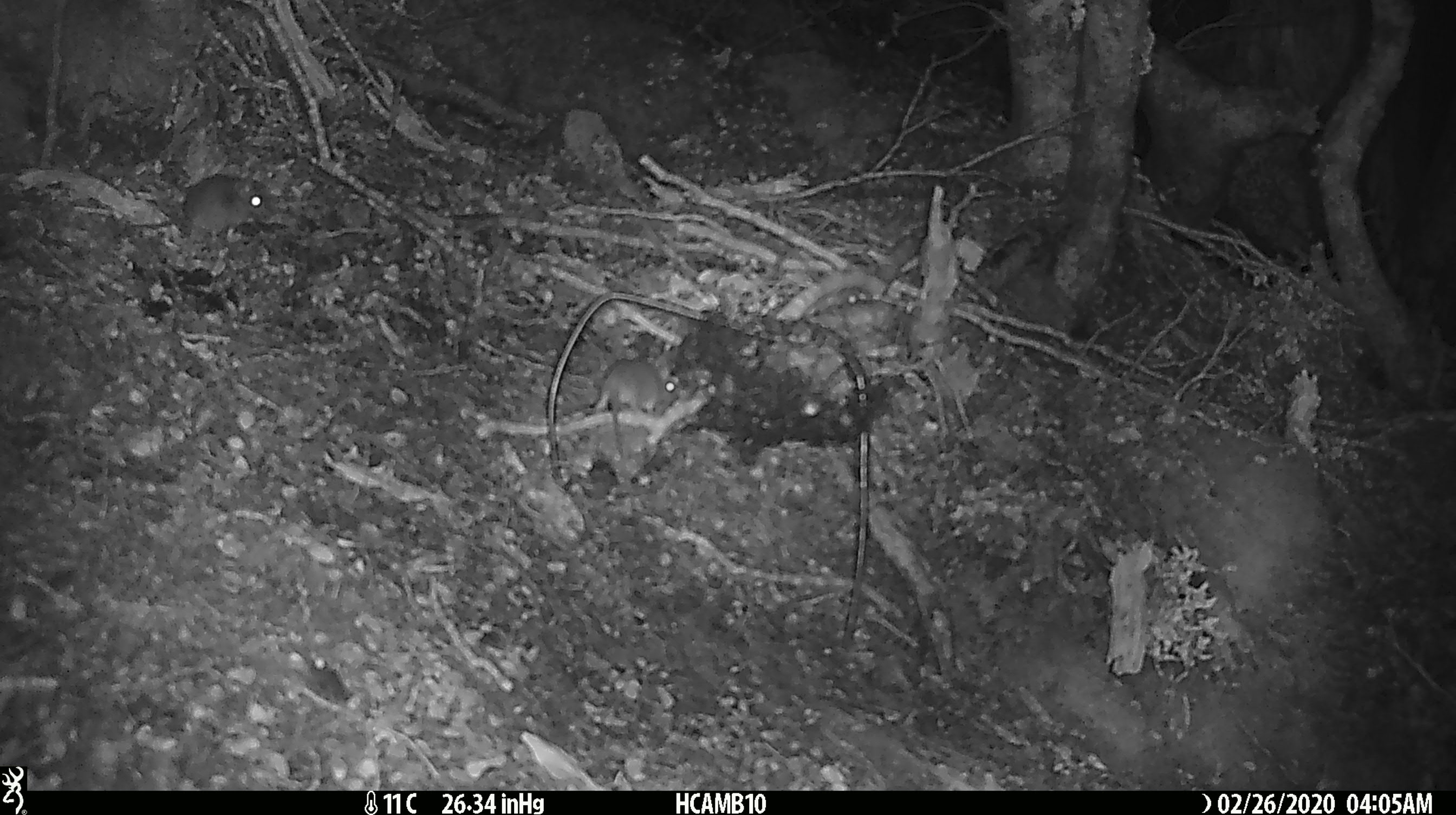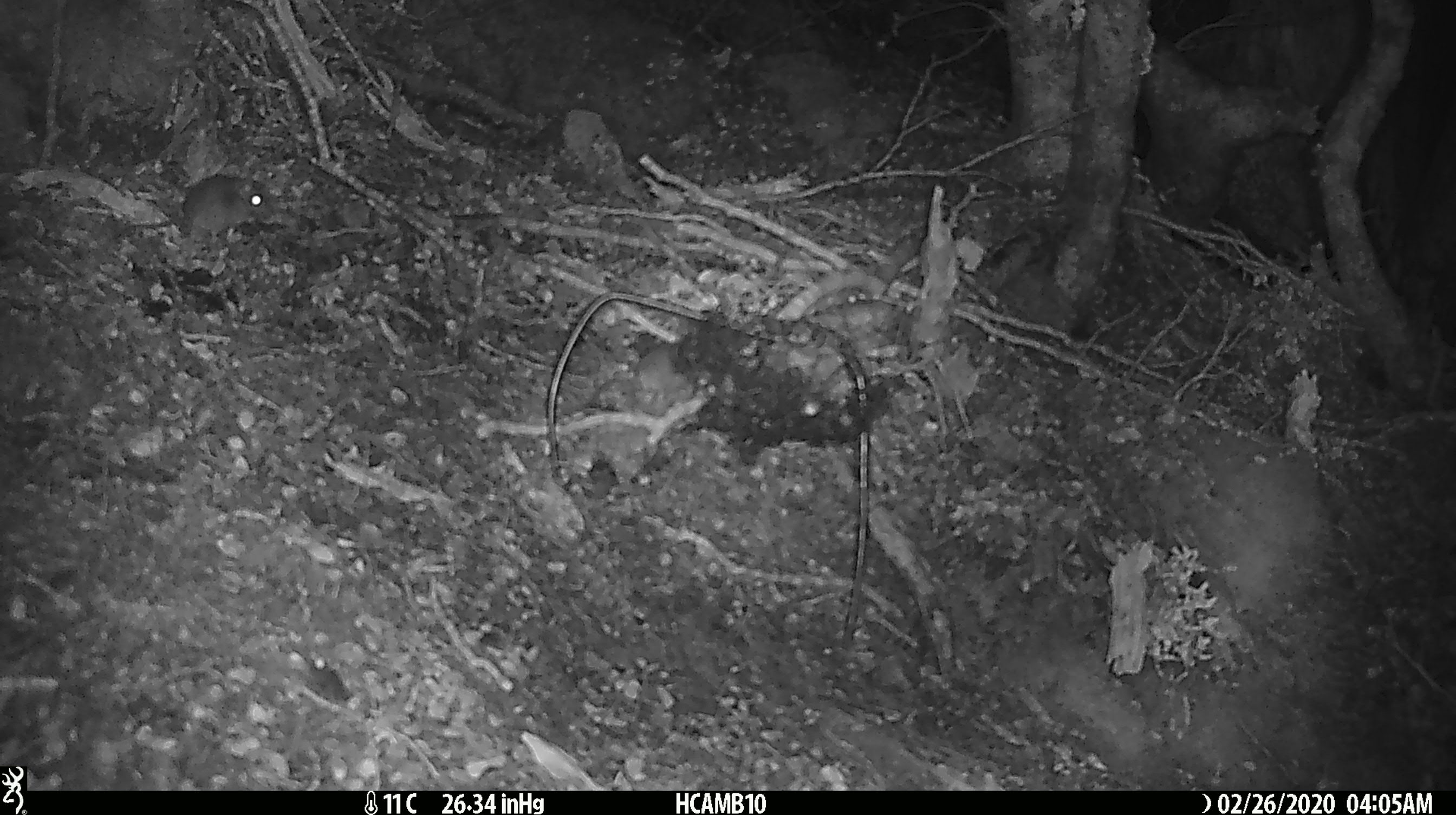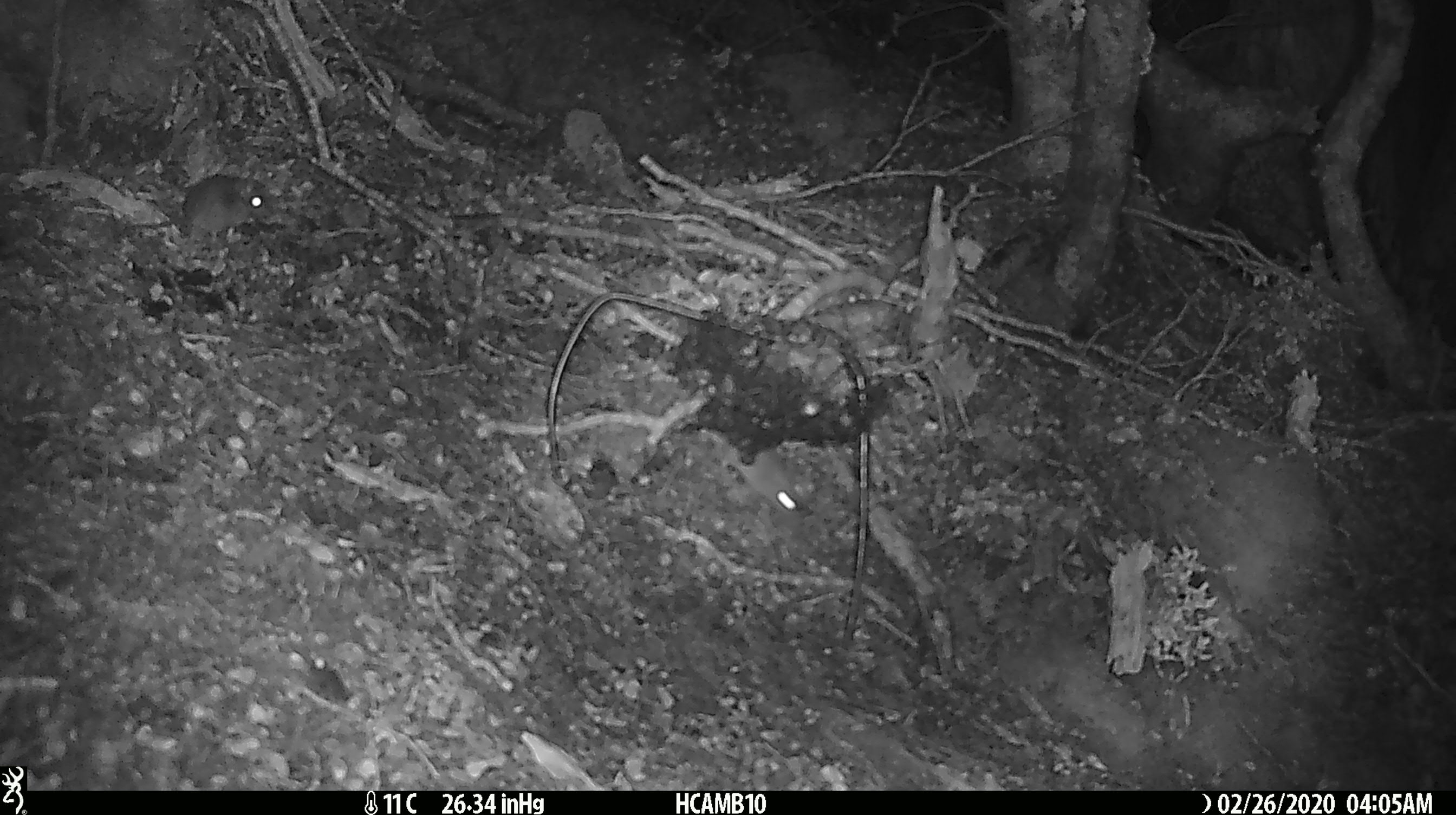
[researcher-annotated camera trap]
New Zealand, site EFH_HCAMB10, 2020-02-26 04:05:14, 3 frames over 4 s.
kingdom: Animalia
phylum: Chordata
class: Mammalia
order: Rodentia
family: Muridae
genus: Mus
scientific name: Mus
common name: mouse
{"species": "mouse (Mus)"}